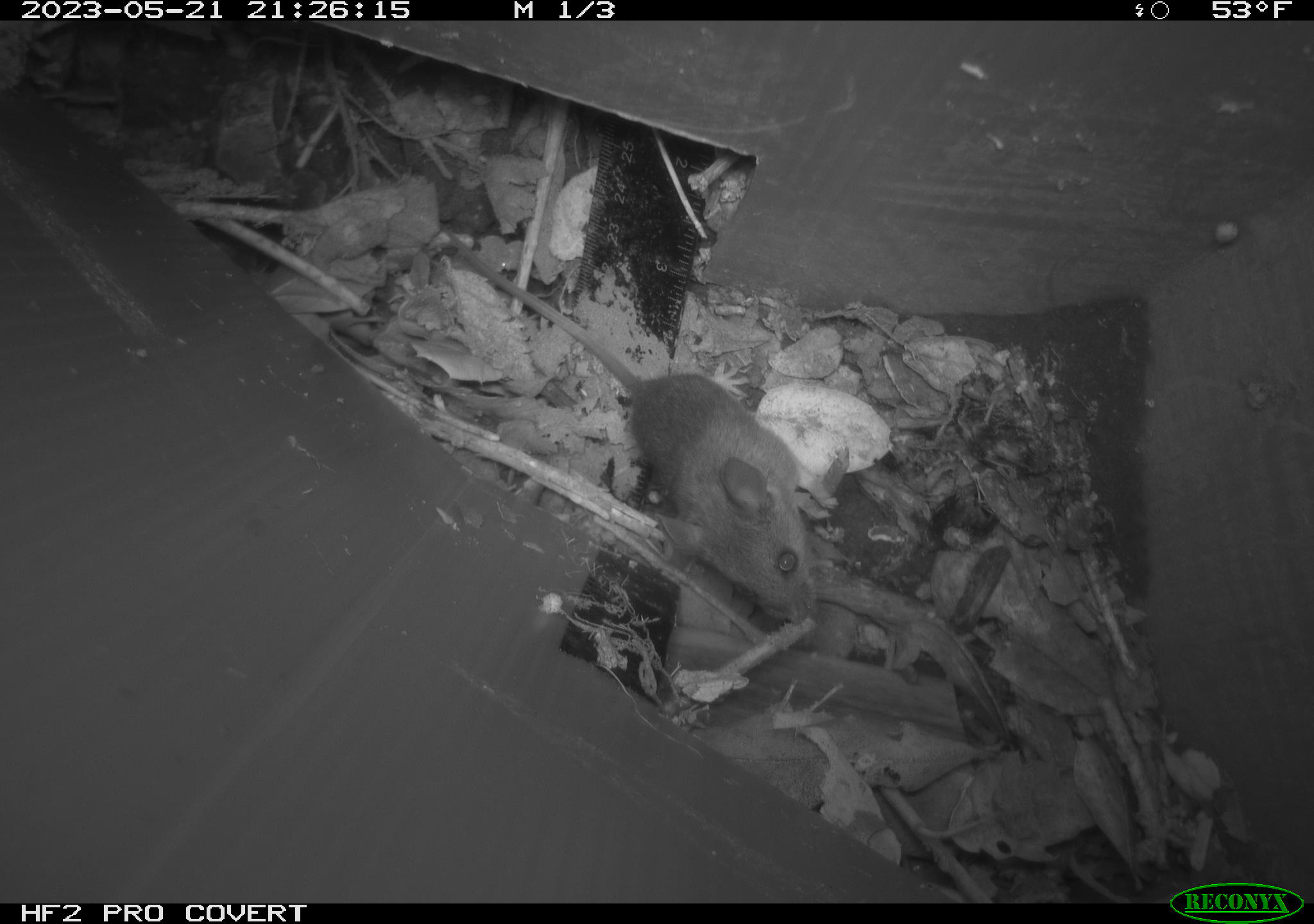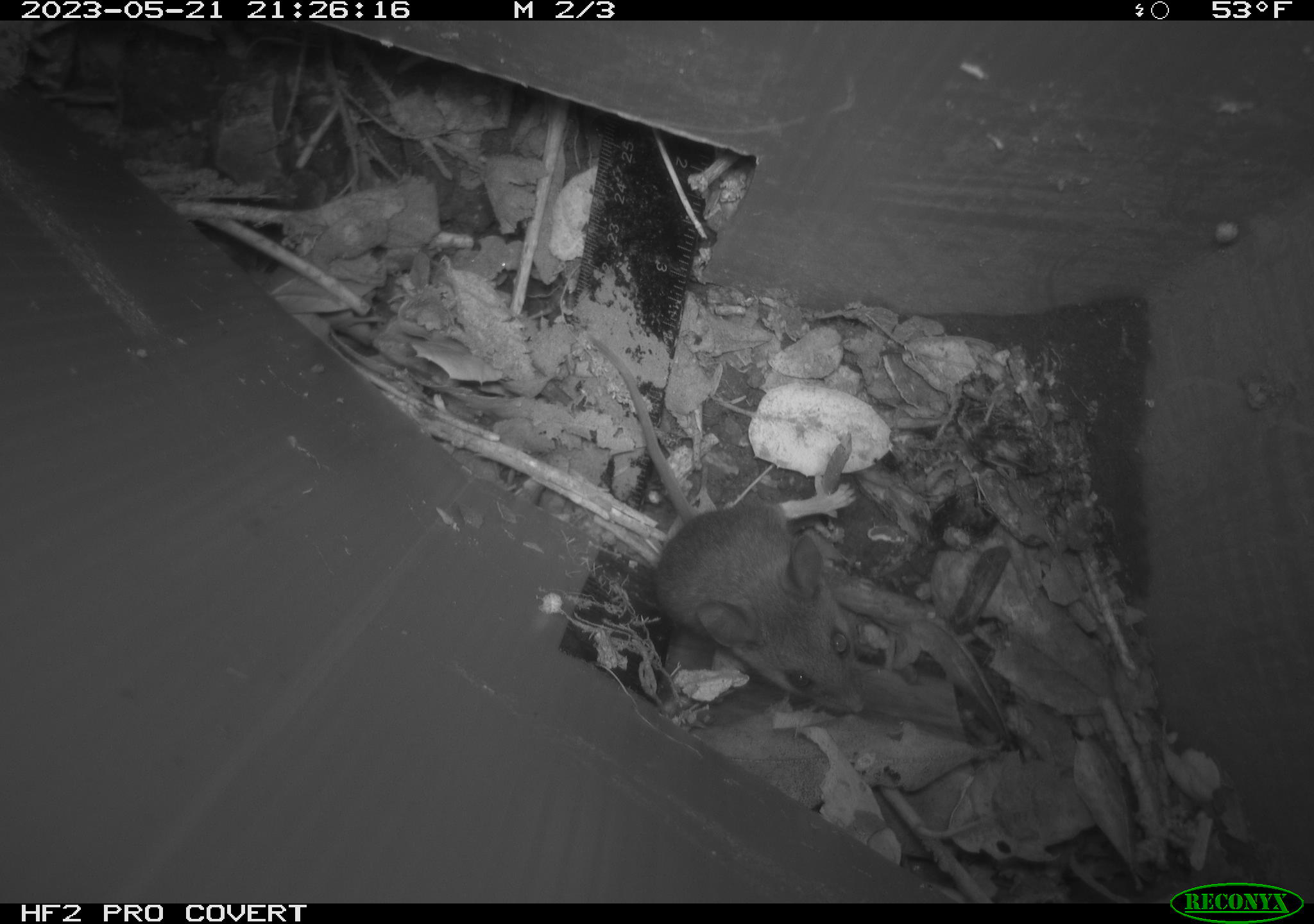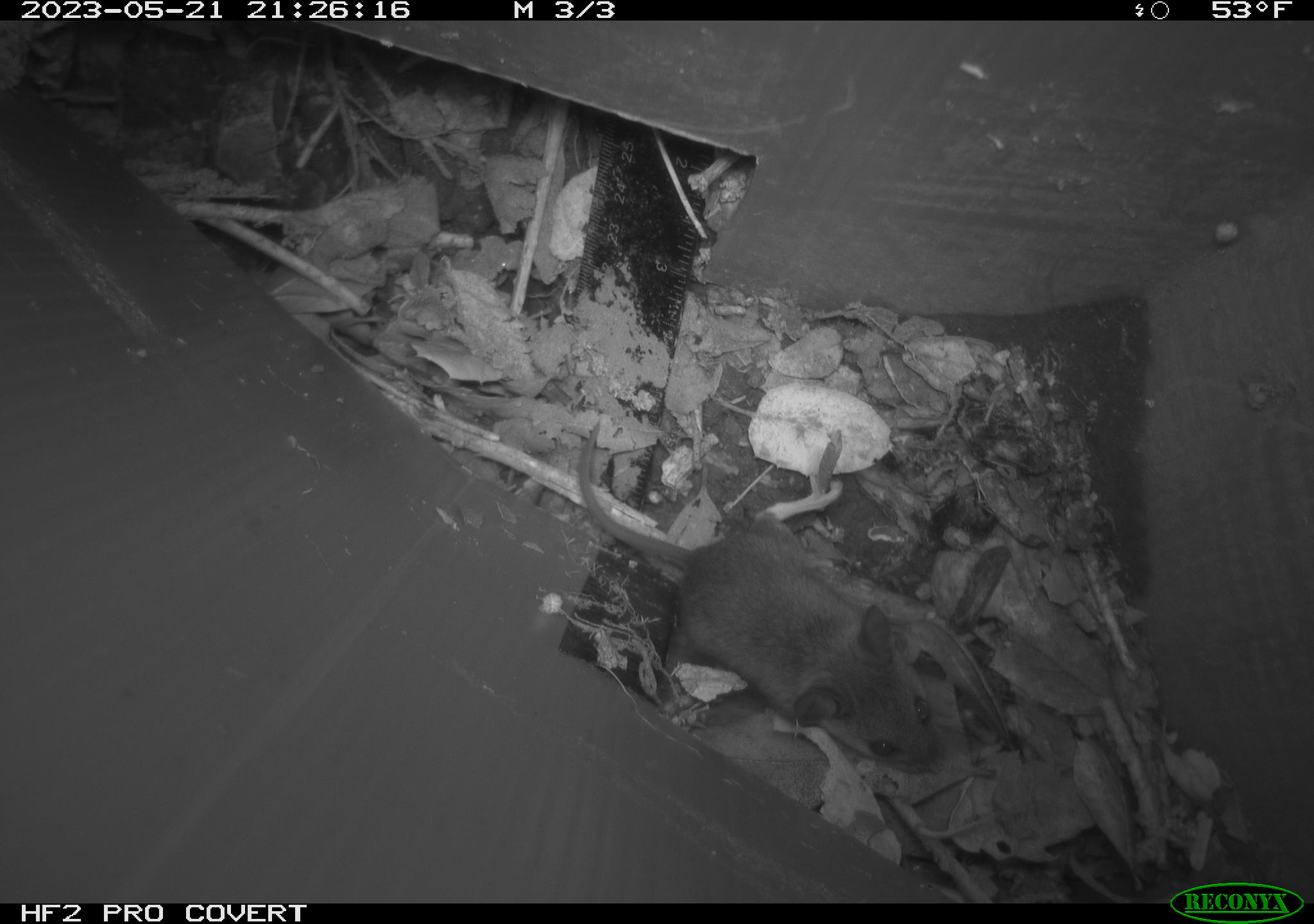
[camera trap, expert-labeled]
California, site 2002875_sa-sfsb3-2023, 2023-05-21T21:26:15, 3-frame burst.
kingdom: Animalia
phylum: Chordata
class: Mammalia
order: Rodentia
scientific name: Rodentia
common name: mouse species